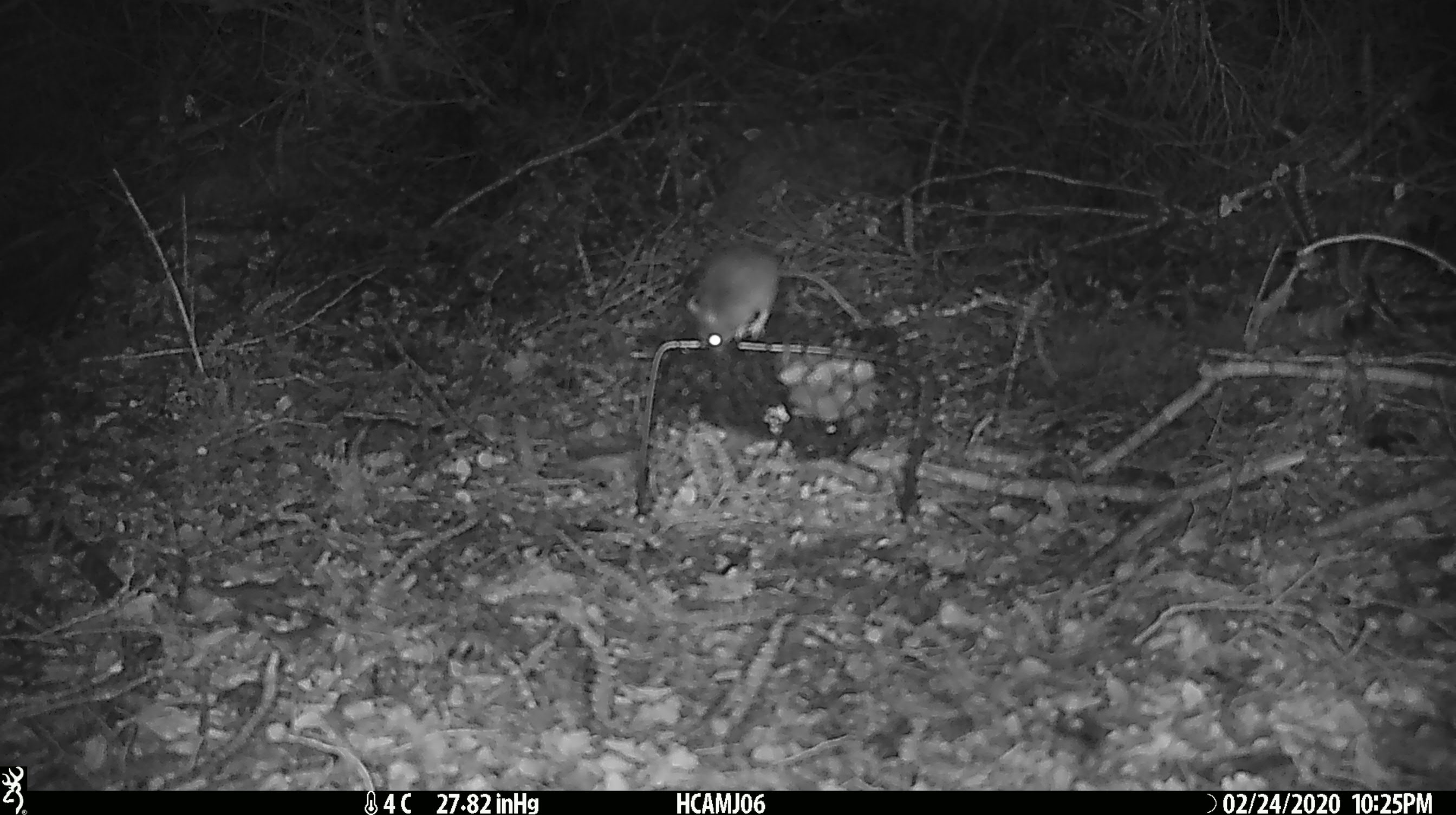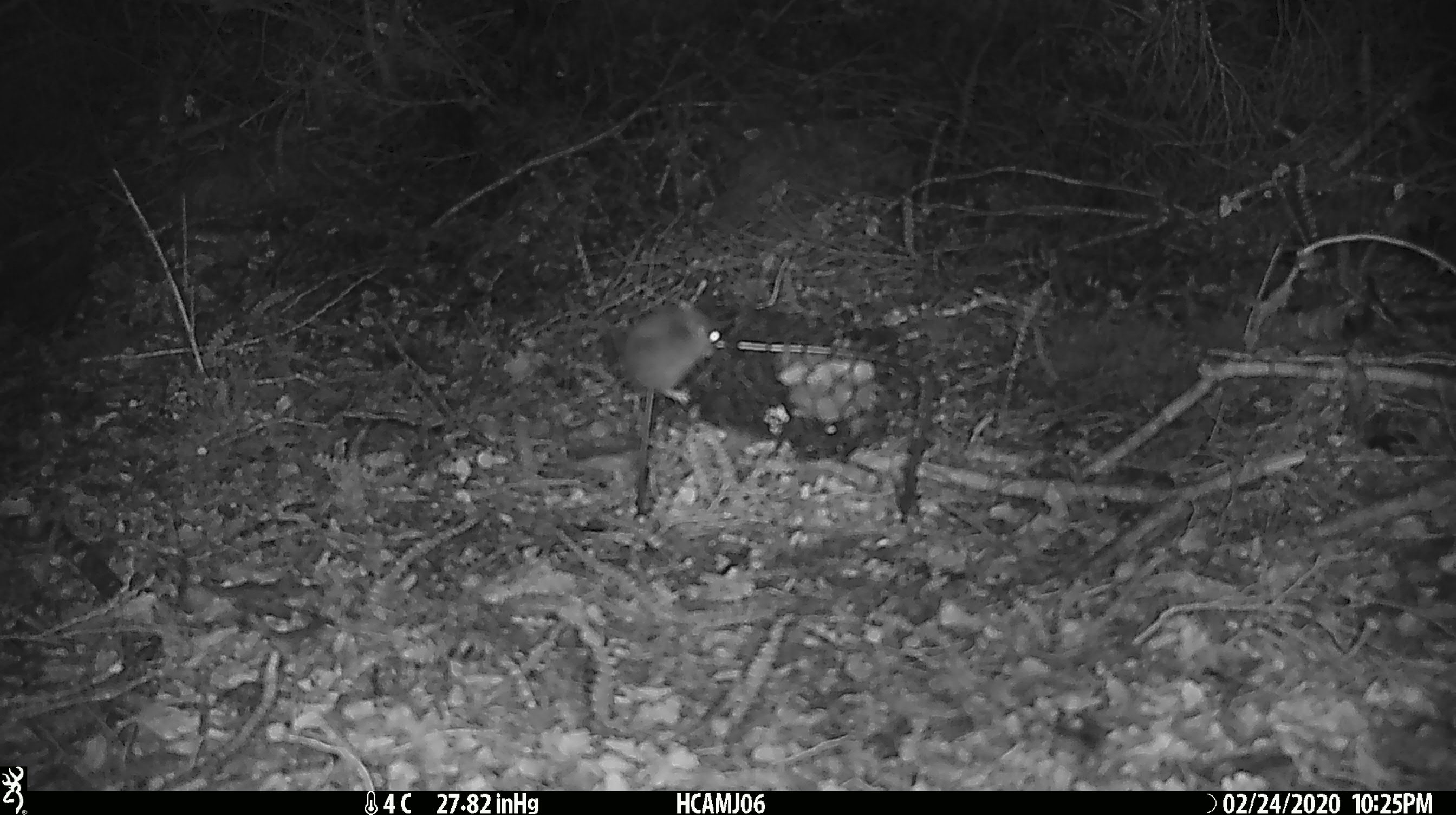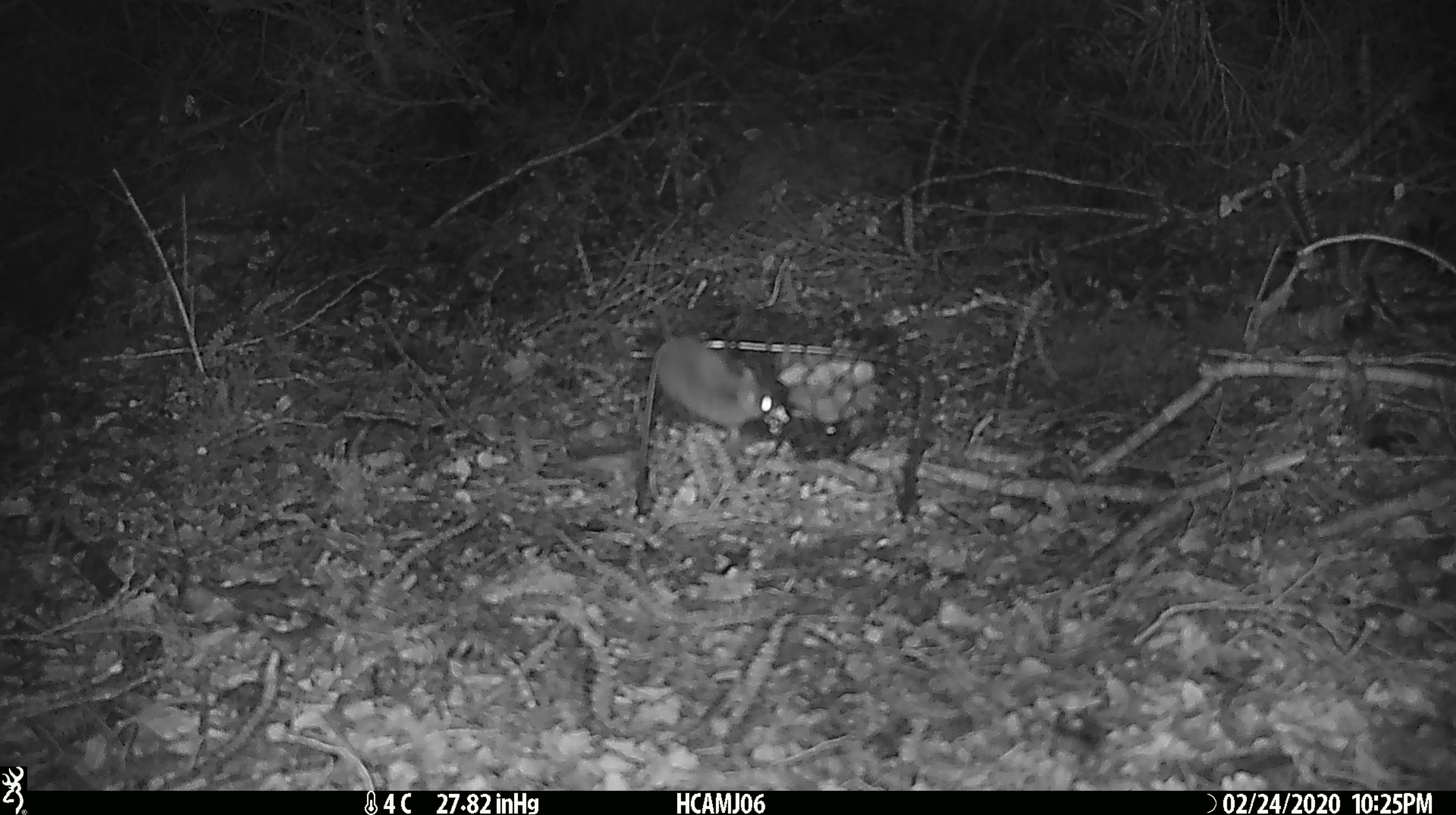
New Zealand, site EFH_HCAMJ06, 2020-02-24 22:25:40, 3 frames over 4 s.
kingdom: Animalia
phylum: Chordata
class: Mammalia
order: Rodentia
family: Muridae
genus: Mus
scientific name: Mus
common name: mouse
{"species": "mouse (Mus)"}